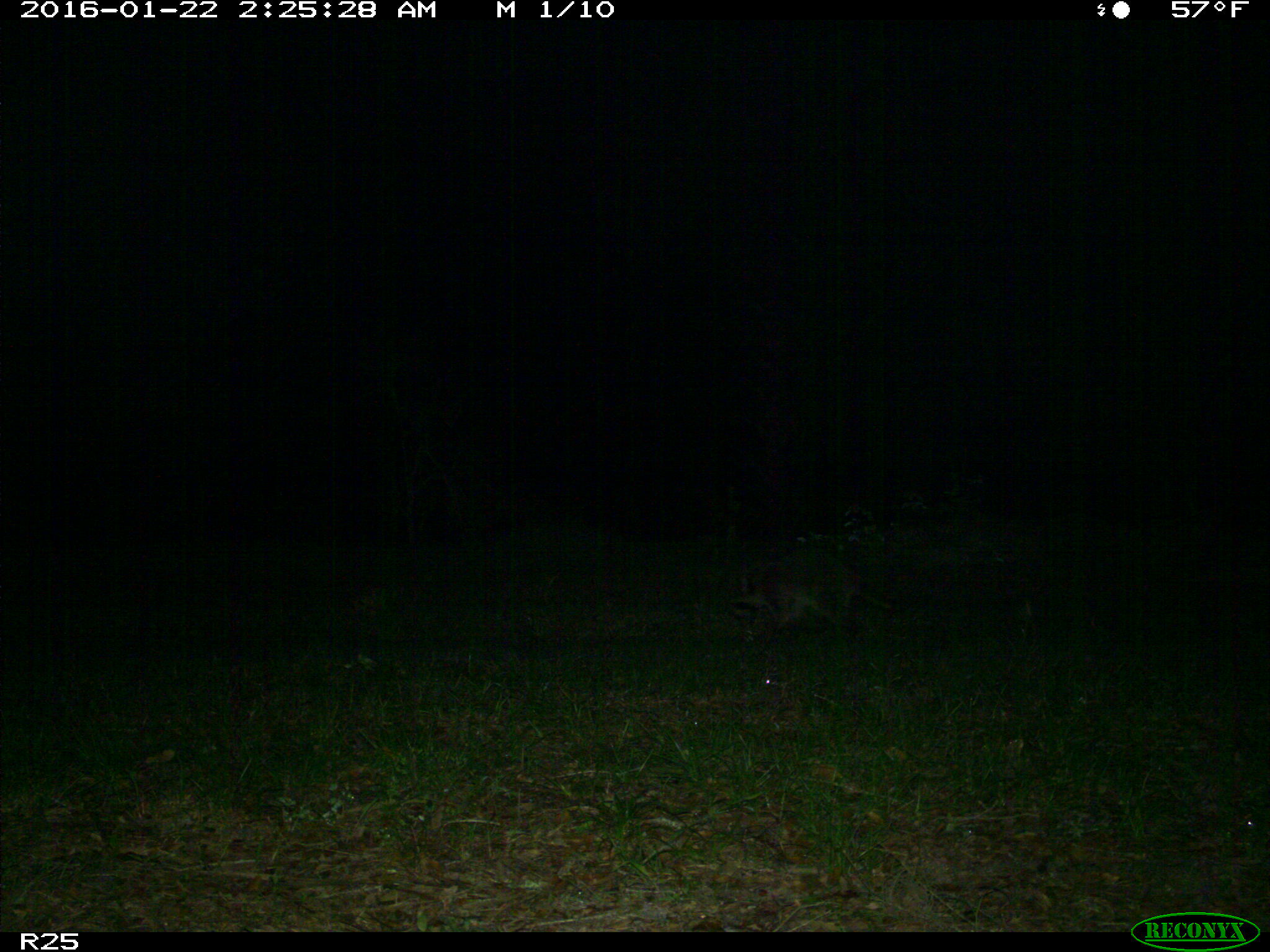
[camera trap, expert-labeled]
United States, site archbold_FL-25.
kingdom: Animalia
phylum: Chordata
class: Mammalia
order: Carnivora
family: Procyonidae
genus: Procyon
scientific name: Procyon lotor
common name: common raccoon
Procyon lotor (common raccoon).